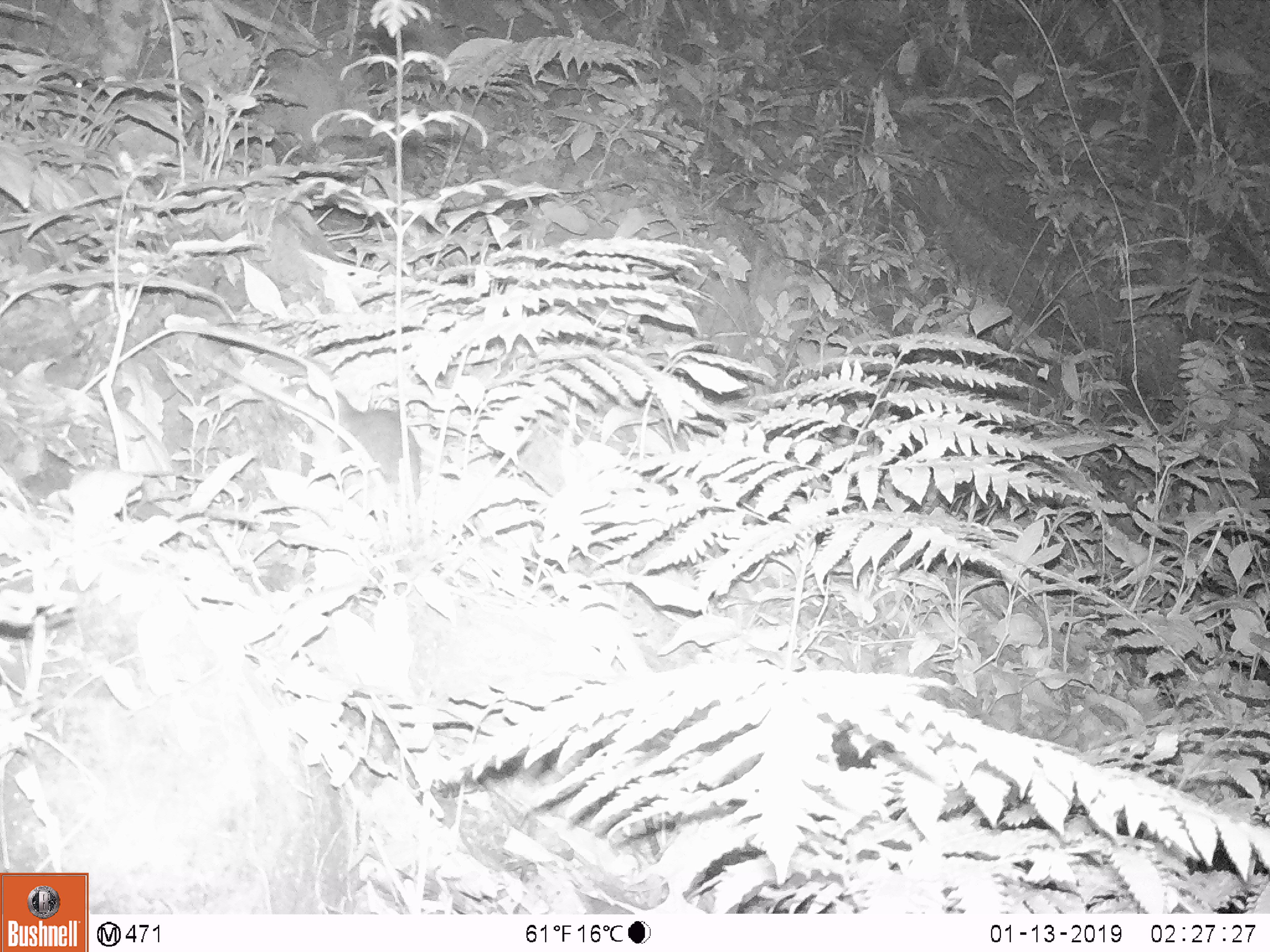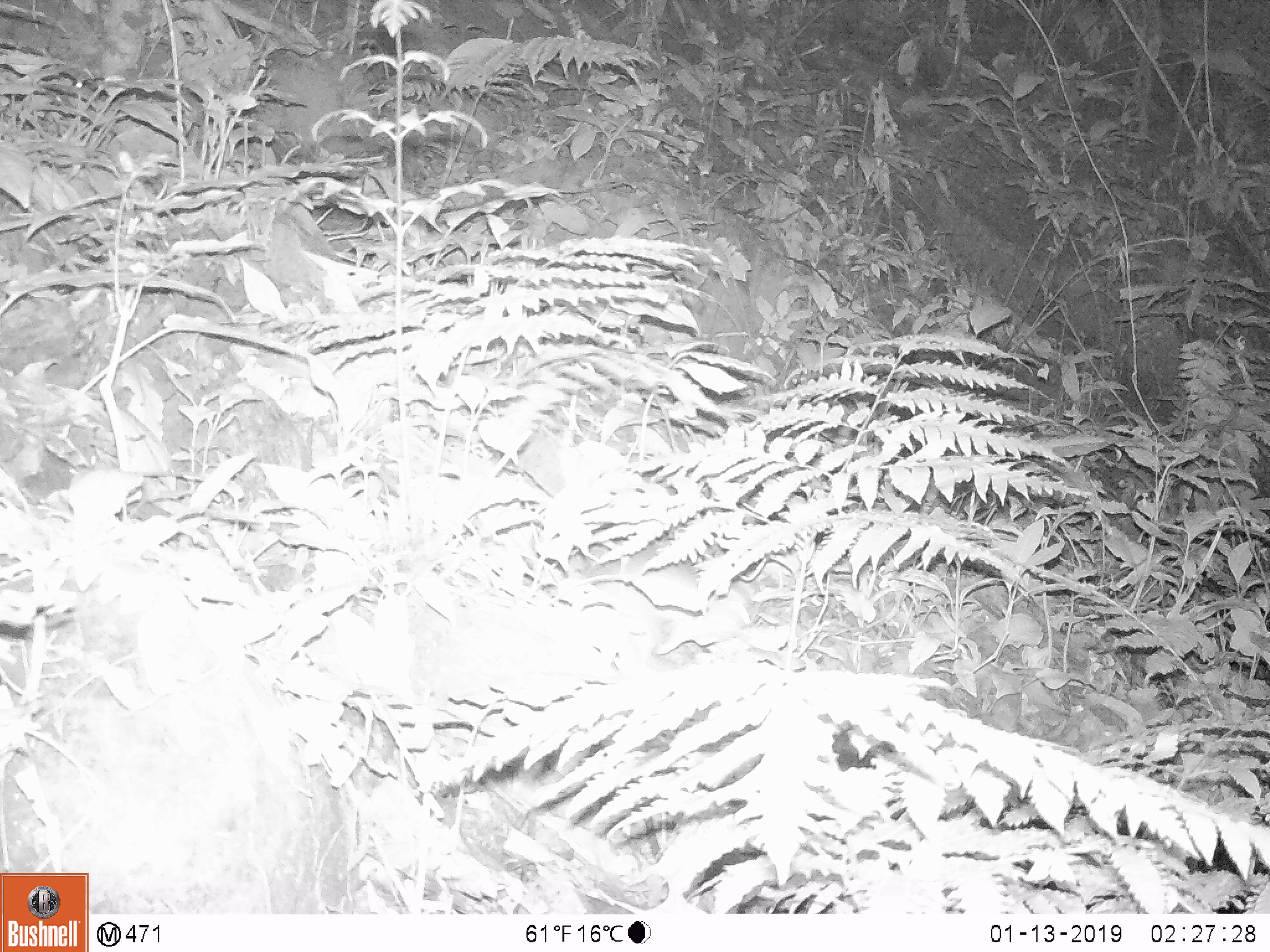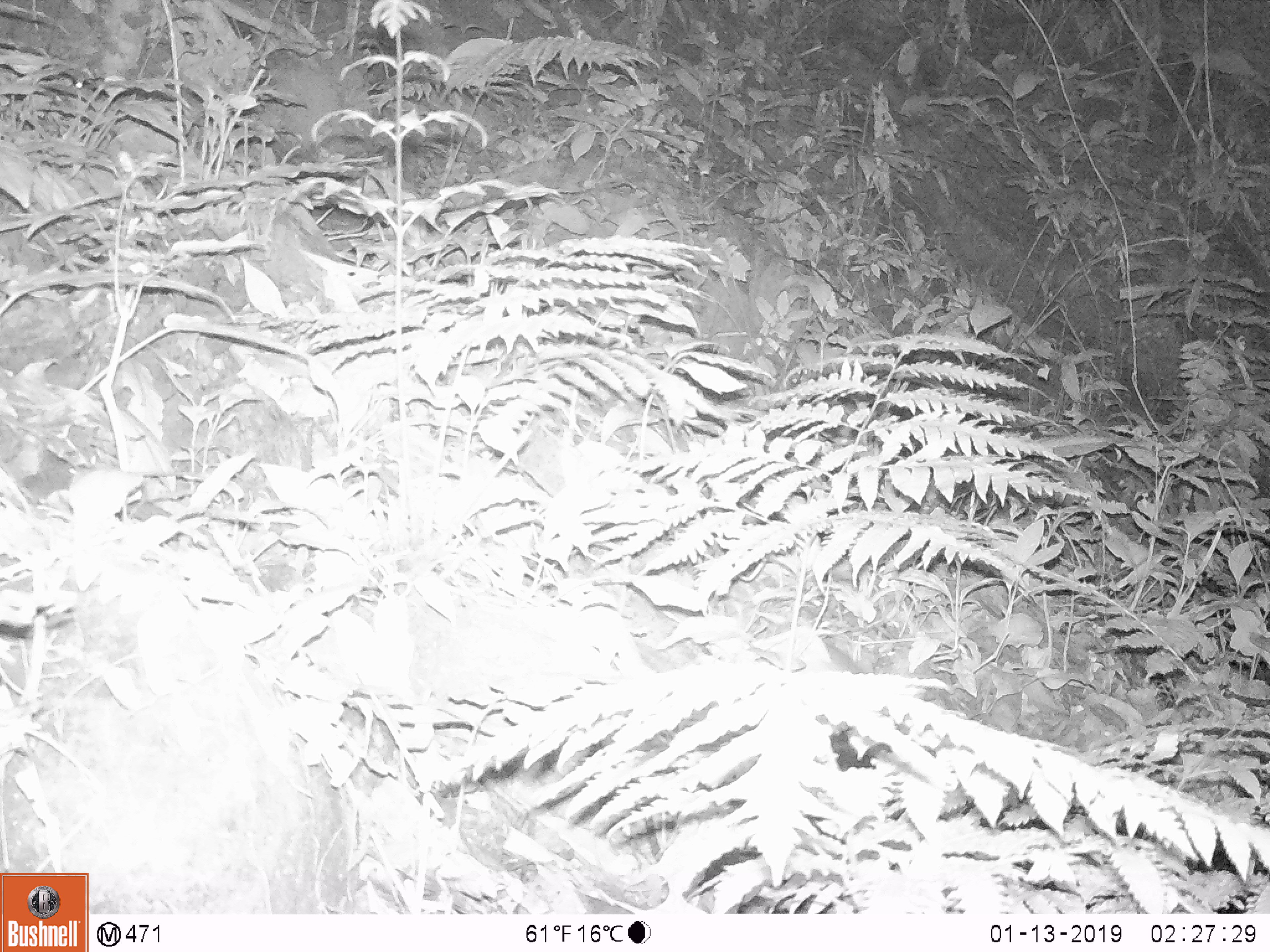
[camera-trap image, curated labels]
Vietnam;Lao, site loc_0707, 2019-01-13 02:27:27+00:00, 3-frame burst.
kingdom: Animalia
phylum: Chordata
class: Mammalia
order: Rodentia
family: Muridae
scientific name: Muridae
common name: old-world mice and rats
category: unidentified murid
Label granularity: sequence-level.